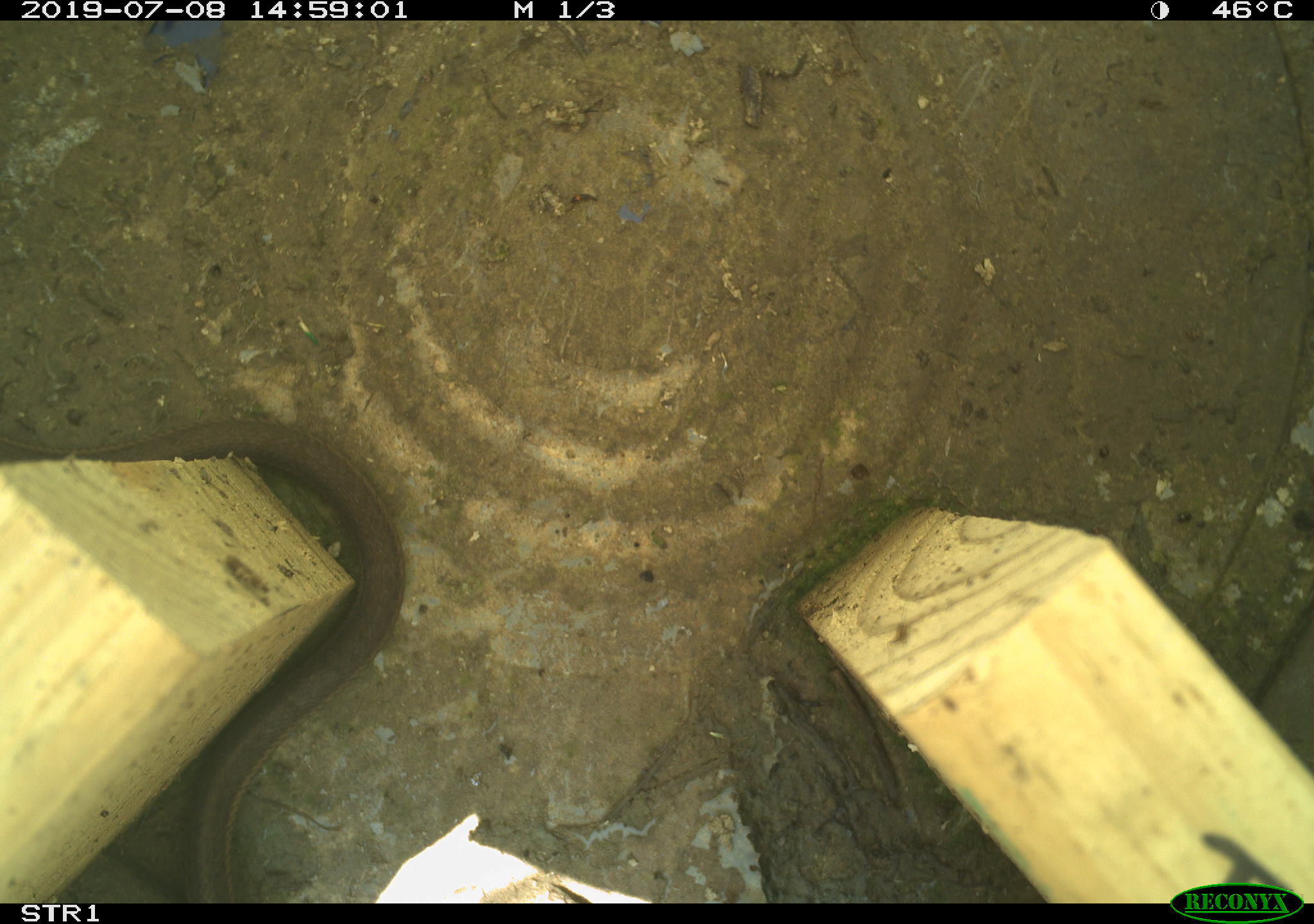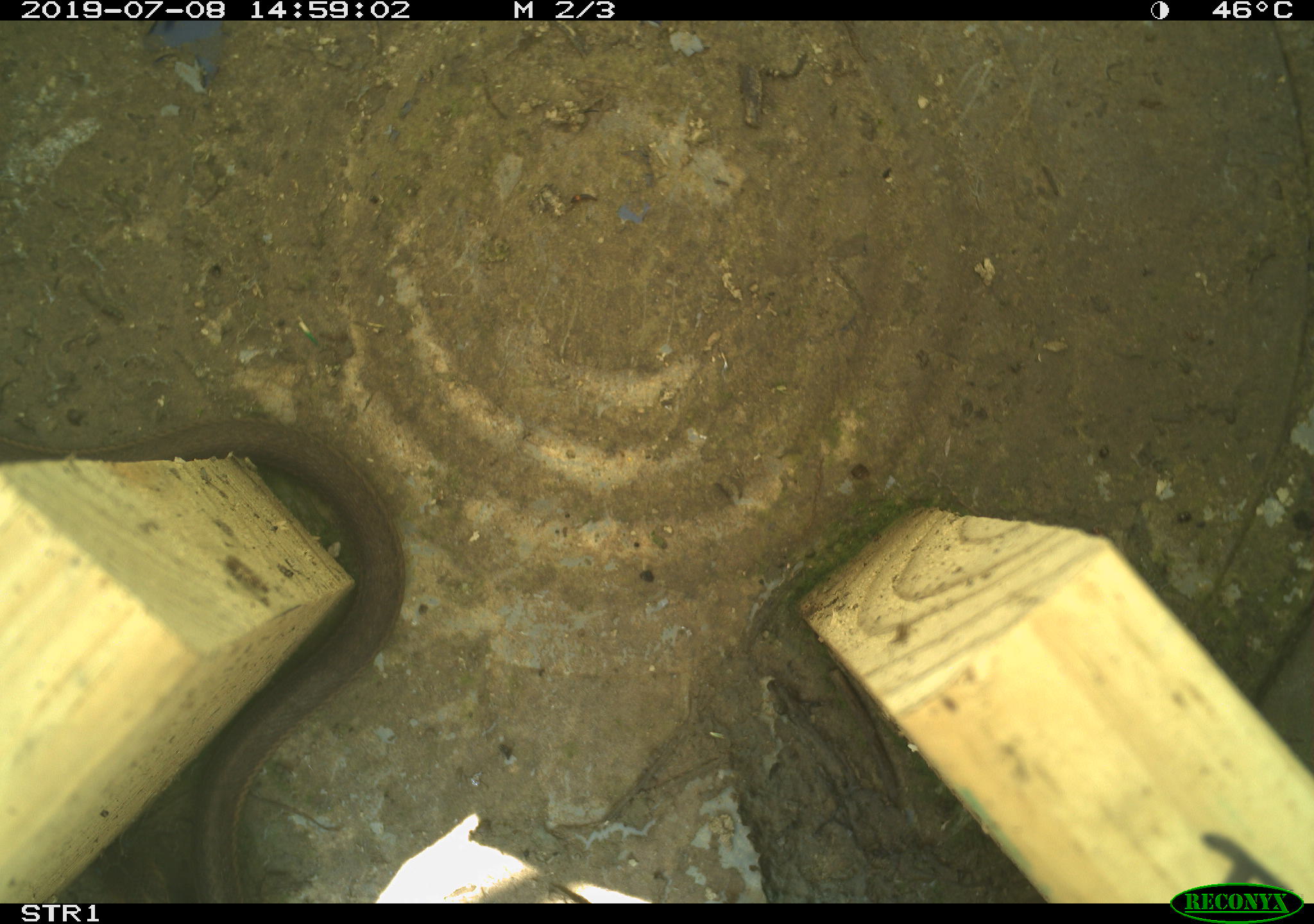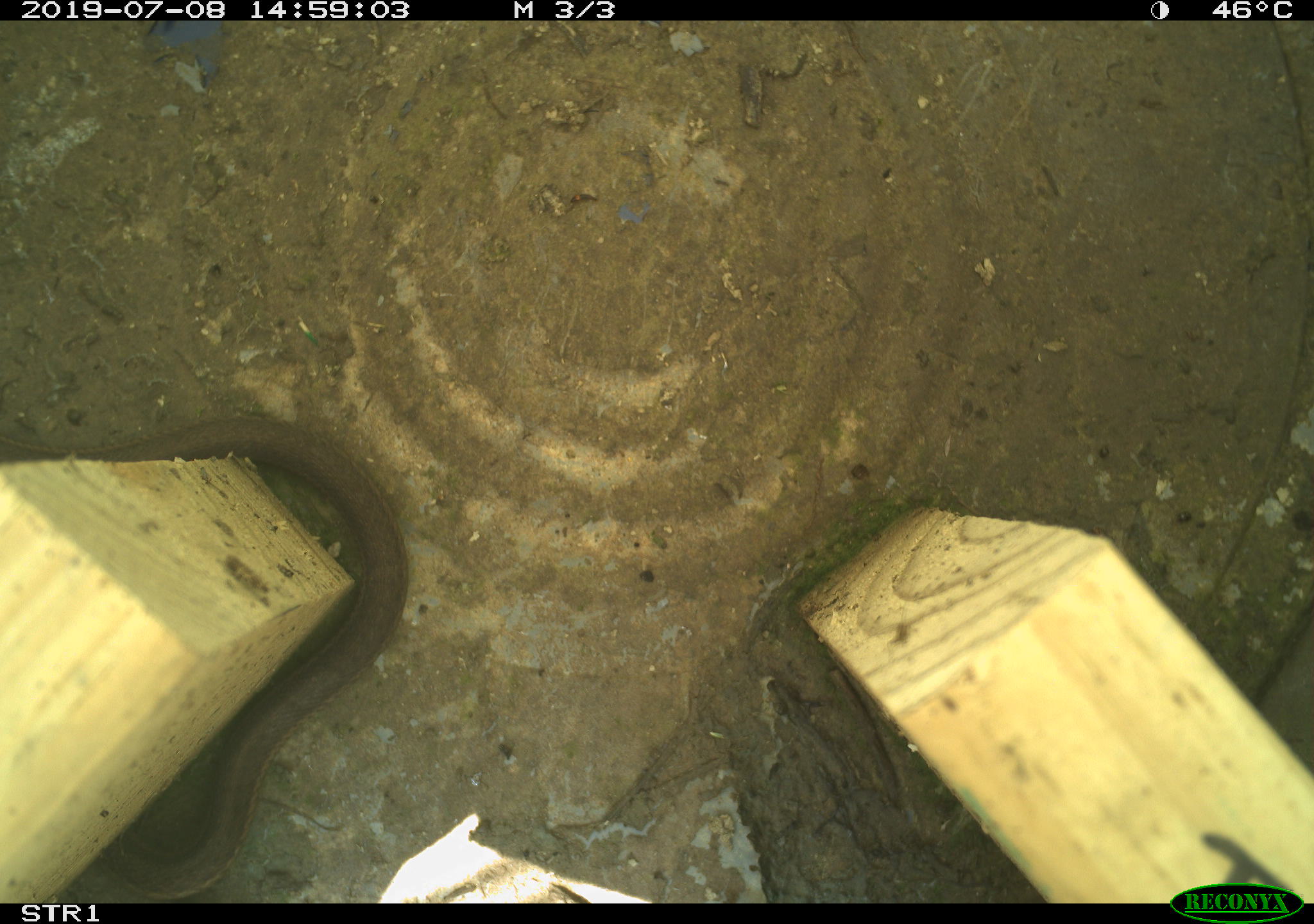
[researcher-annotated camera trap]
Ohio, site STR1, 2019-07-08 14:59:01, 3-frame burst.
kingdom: Animalia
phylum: Chordata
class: Reptilia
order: Squamata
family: Colubridae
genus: Thamnophis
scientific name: Thamnophis sirtalis sirtalis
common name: eastern gartersnake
Eastern gartersnake (Thamnophis sirtalis sirtalis).